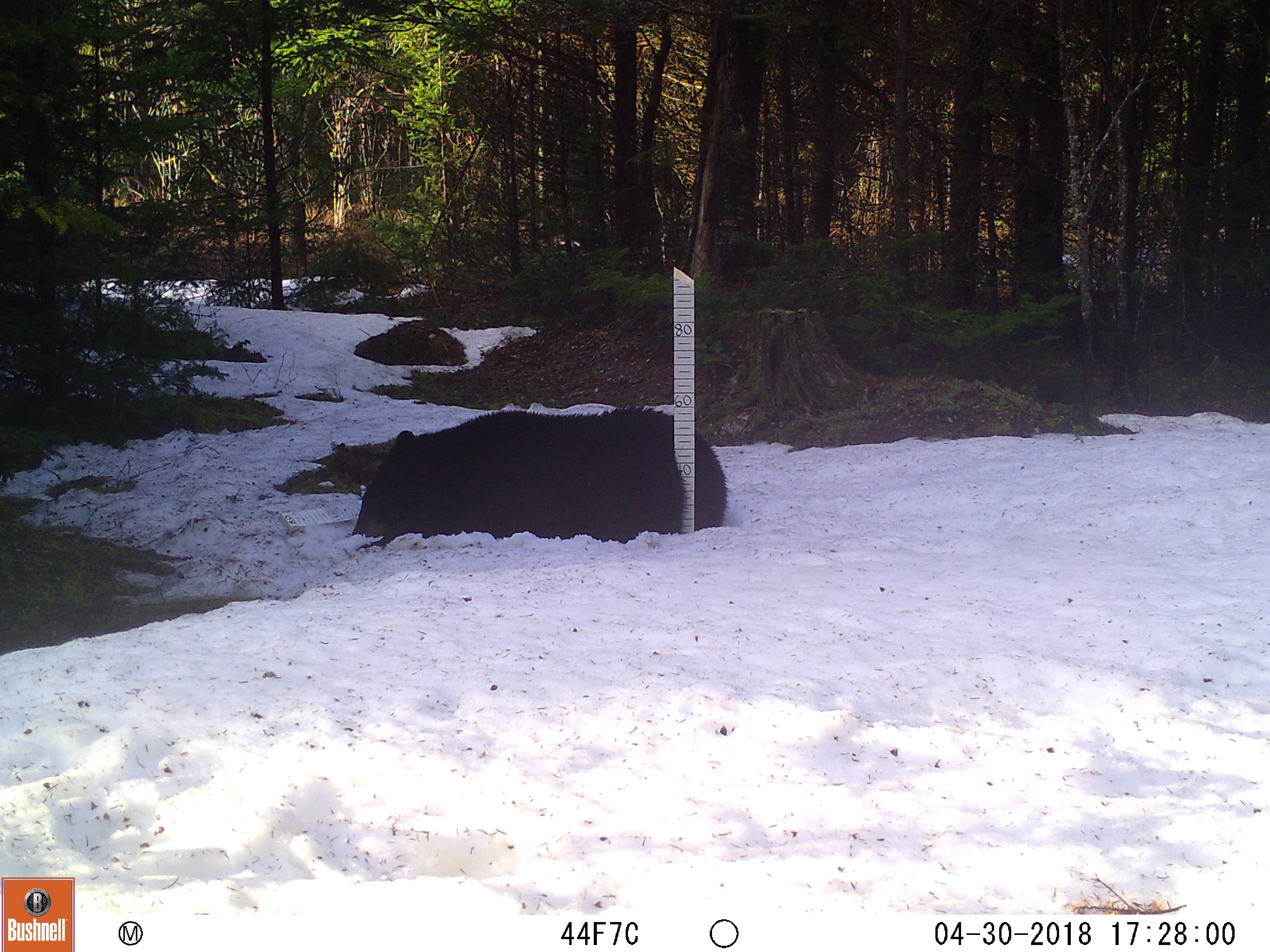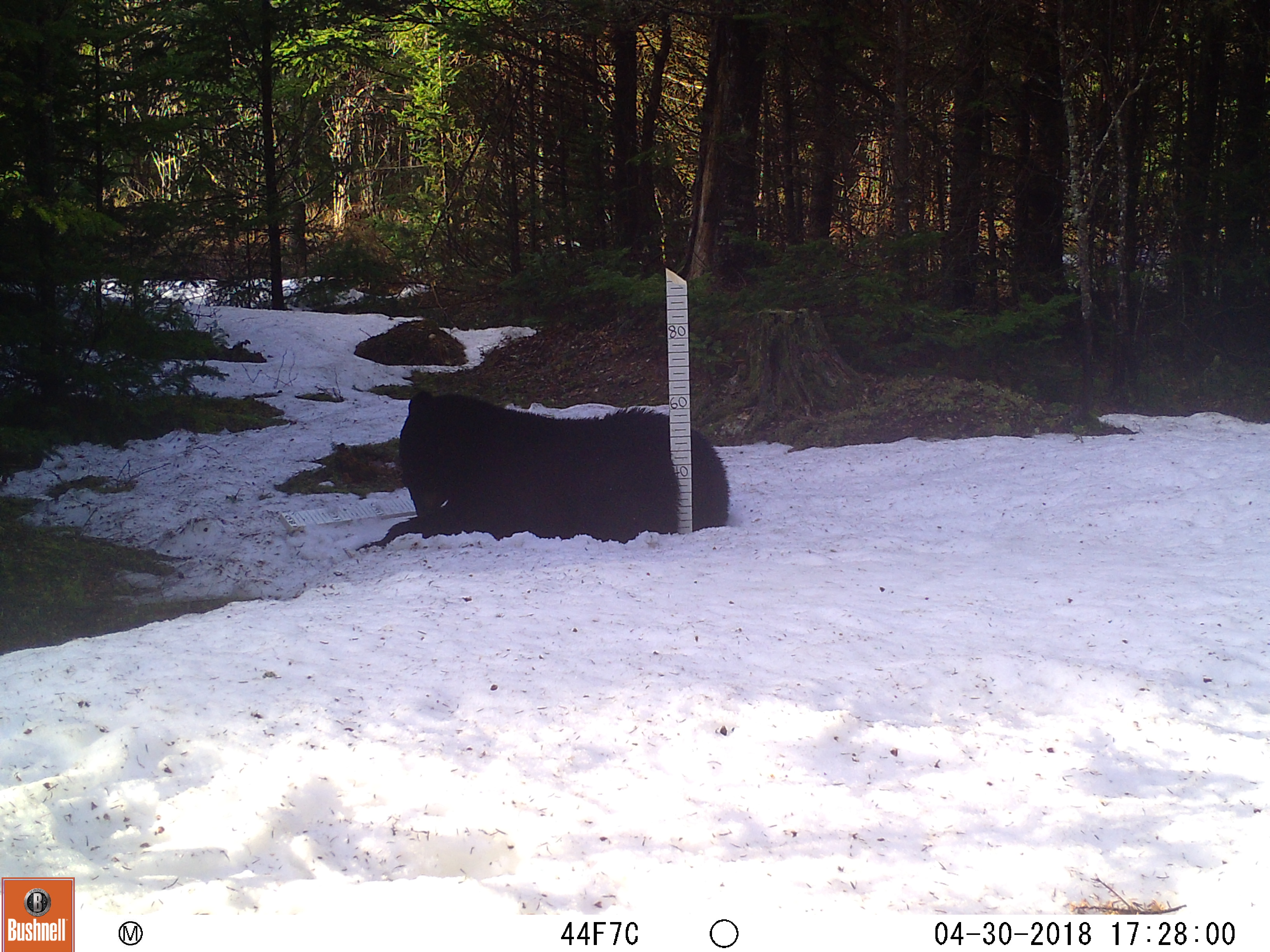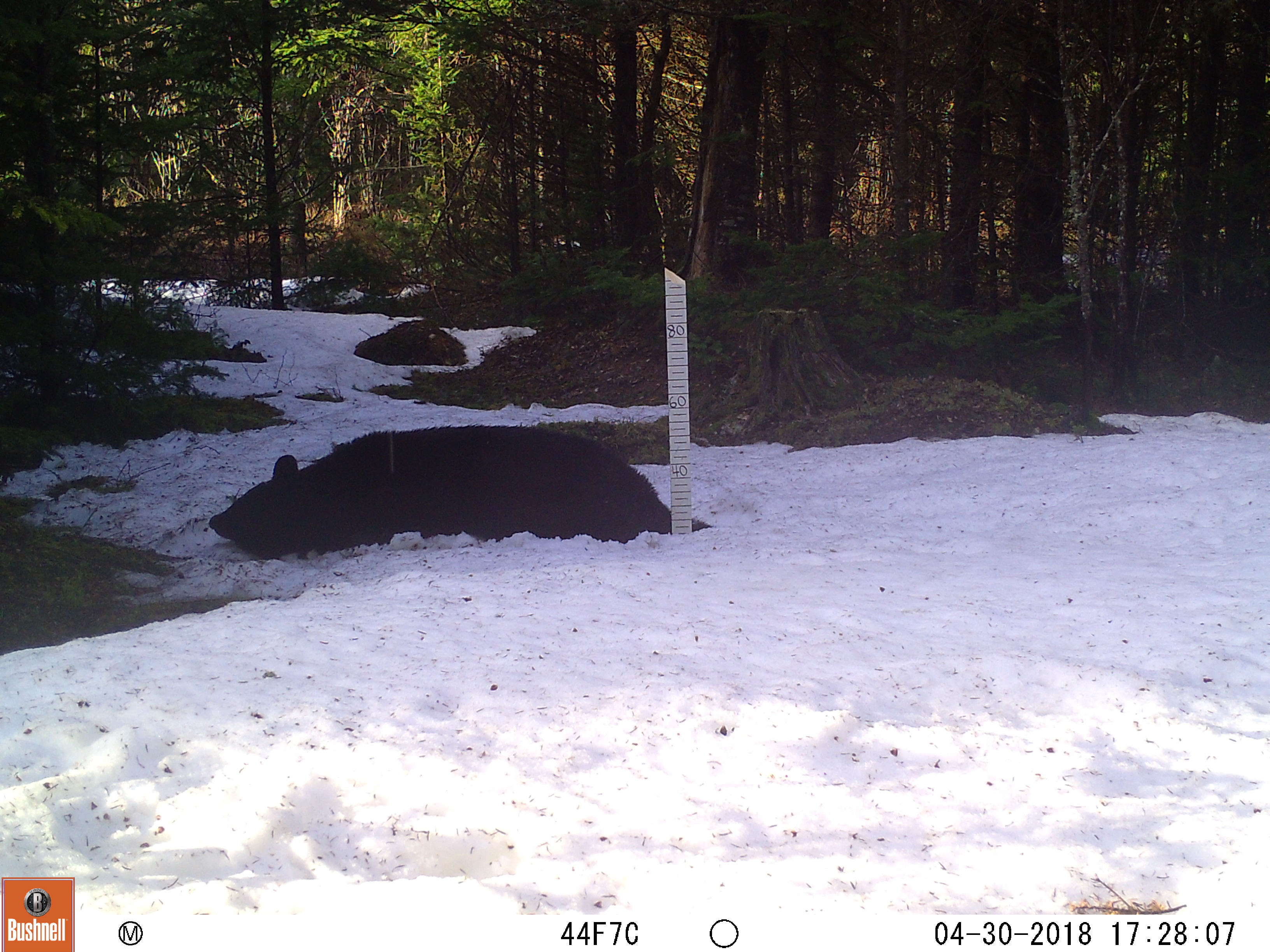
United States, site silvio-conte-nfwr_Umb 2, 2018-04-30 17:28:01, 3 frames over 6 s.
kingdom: Animalia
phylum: Chordata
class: Mammalia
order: Carnivora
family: Ursidae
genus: Ursus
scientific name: Ursus americanus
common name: black bear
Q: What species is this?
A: Black bear (Ursus americanus).